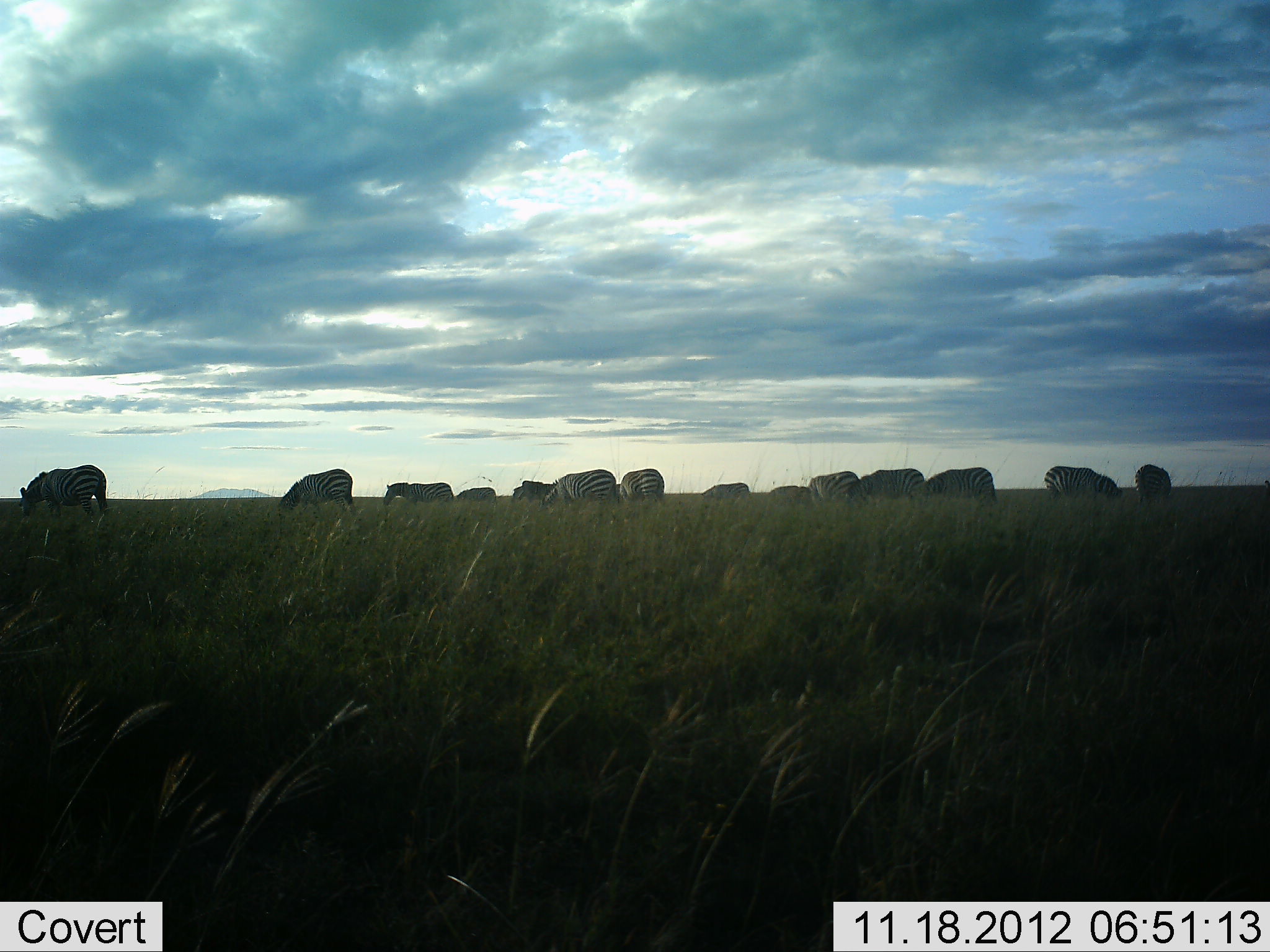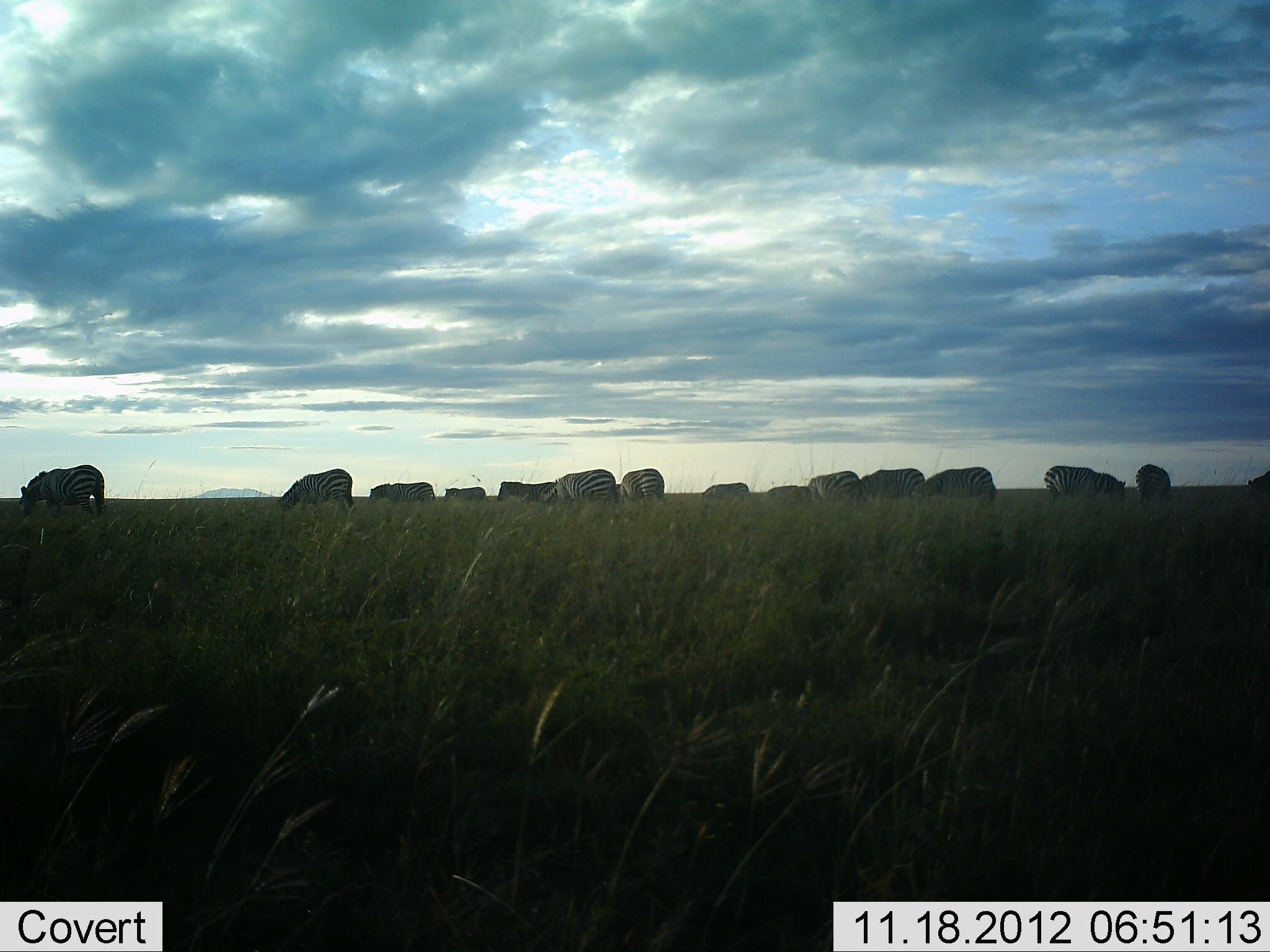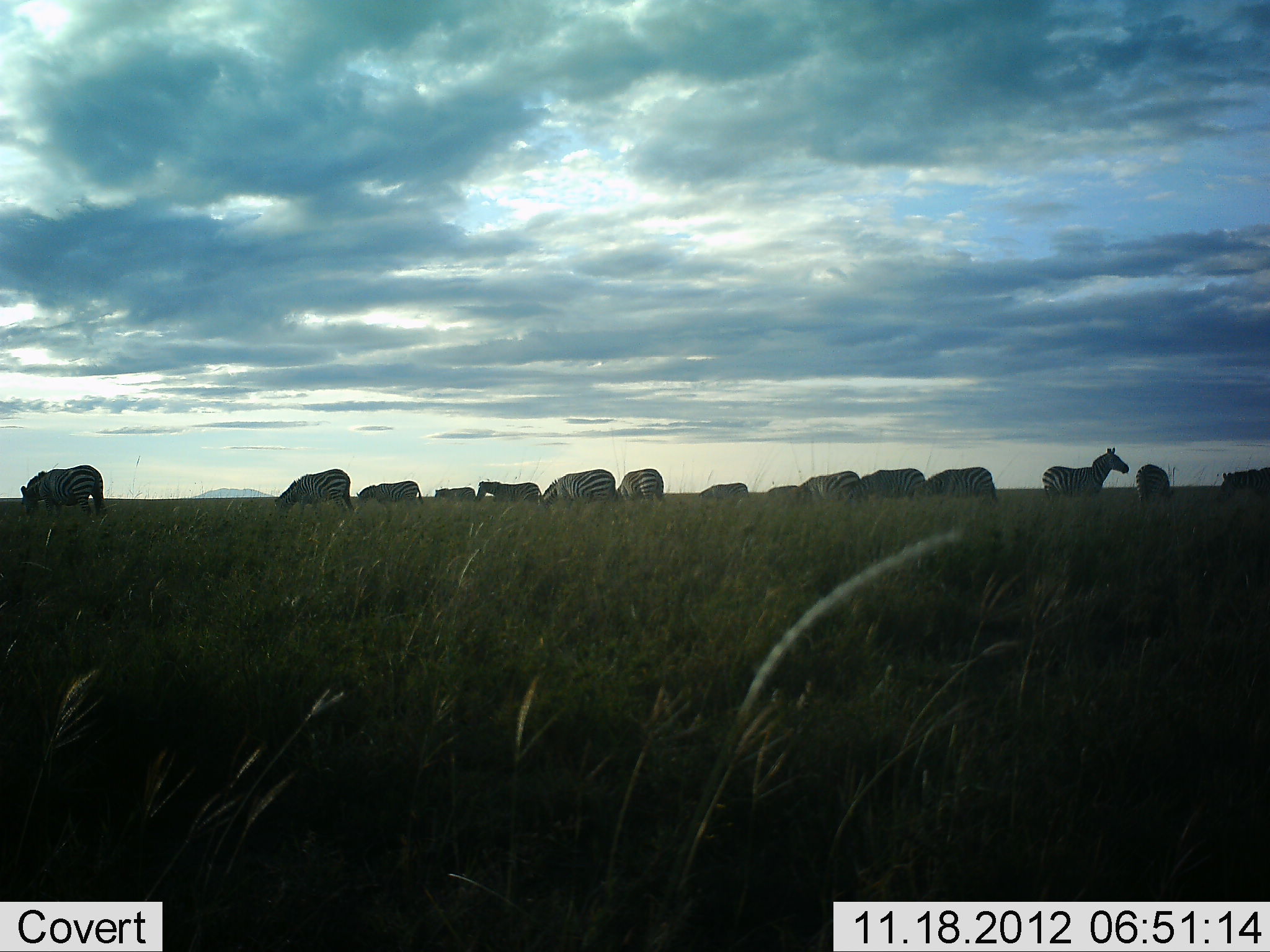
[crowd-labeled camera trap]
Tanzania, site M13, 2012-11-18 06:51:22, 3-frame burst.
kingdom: Animalia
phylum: Chordata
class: Mammalia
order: Perissodactyla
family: Equidae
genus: Equus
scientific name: Equus quagga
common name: plains zebra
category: zebra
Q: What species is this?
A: Zebra (plains zebra) (Equus quagga).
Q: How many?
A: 11-50.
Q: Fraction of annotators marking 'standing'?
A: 20%.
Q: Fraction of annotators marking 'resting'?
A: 0%.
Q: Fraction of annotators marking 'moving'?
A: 50%.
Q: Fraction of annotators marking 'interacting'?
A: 10%.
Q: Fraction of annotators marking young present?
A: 10%.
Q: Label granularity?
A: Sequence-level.